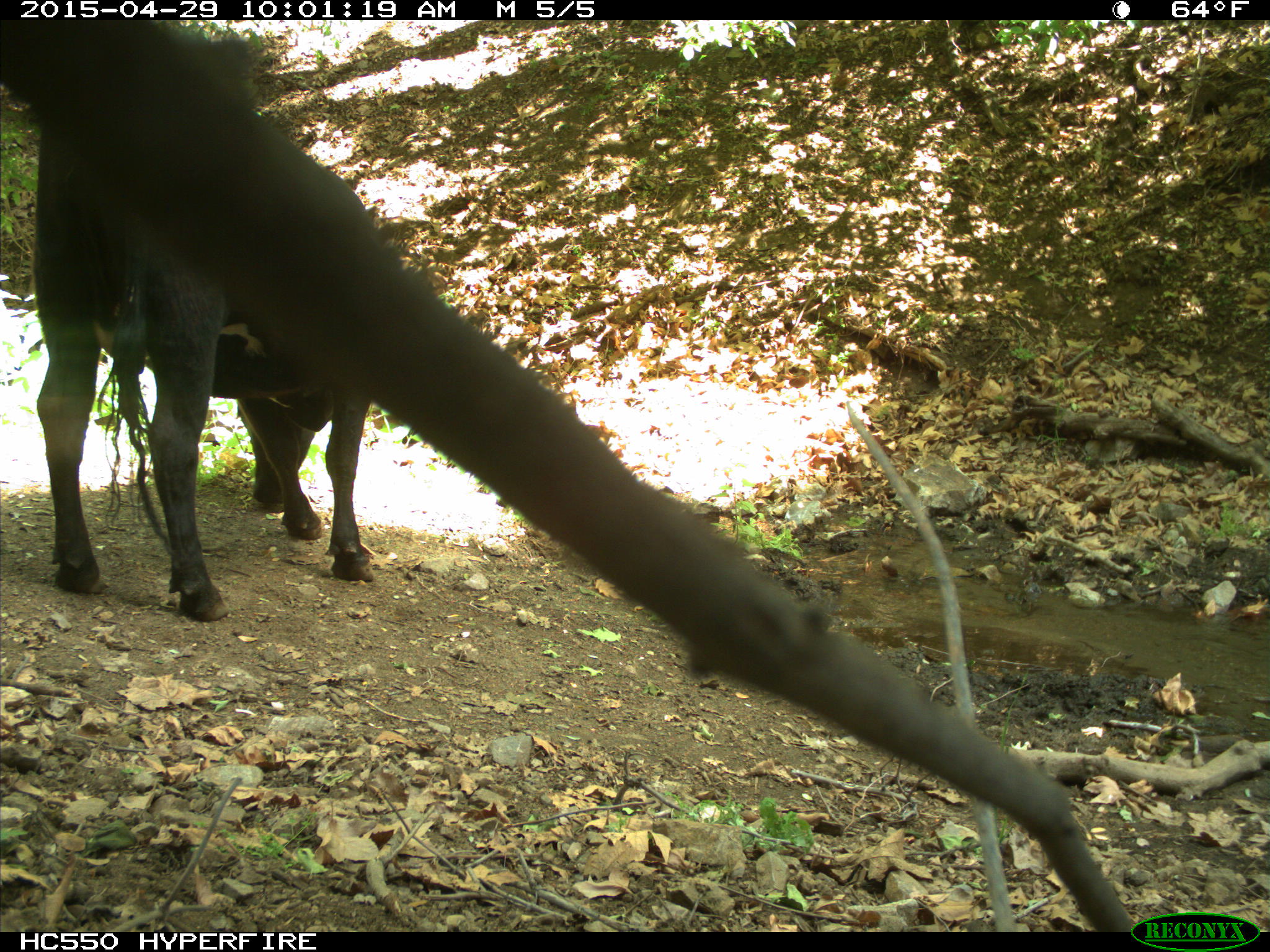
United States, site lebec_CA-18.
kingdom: Animalia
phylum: Chordata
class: Mammalia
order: Artiodactyla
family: Bovidae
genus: Bos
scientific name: Bos taurus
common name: domestic cow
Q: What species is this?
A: Bos taurus (domestic cow).